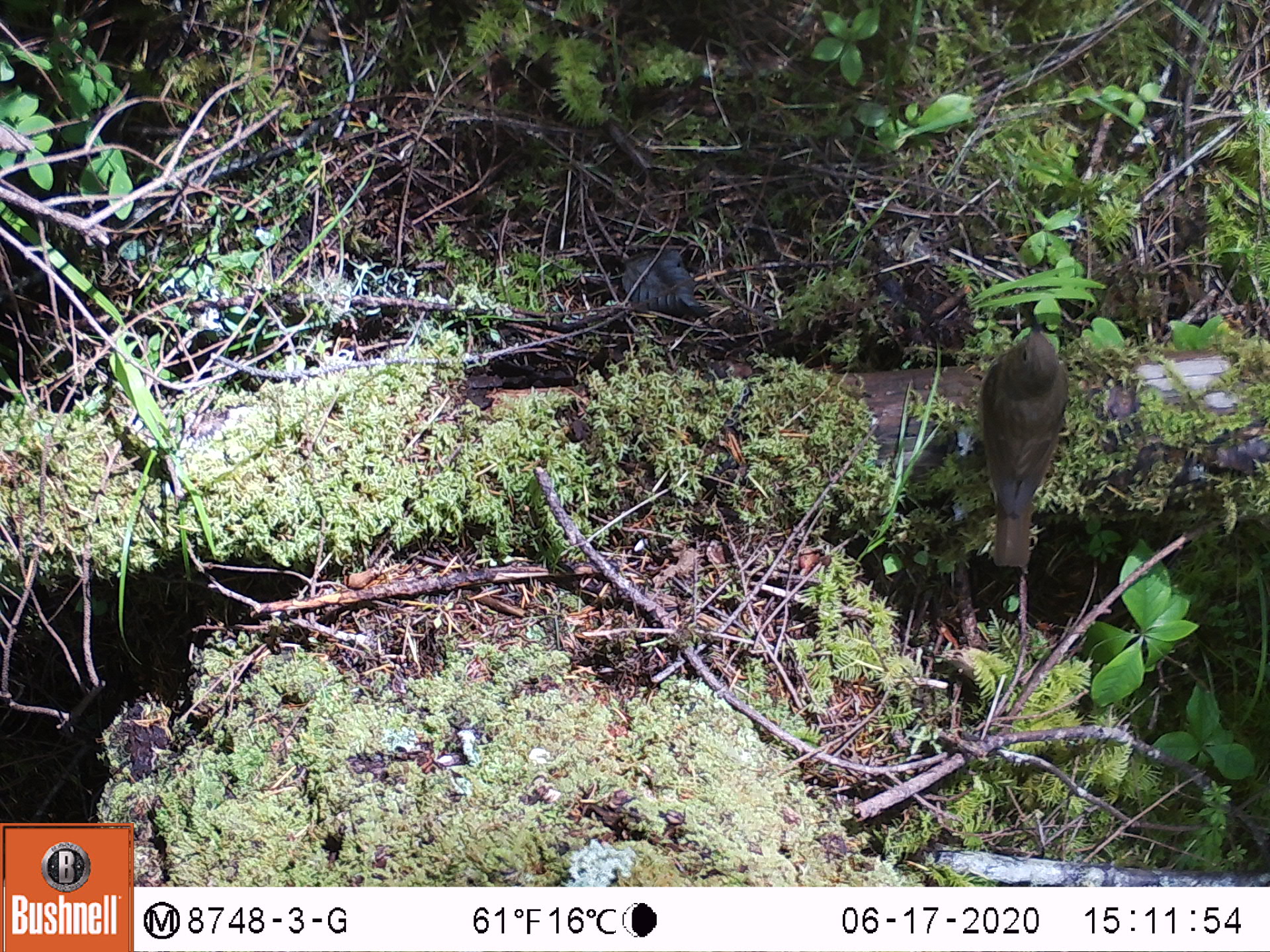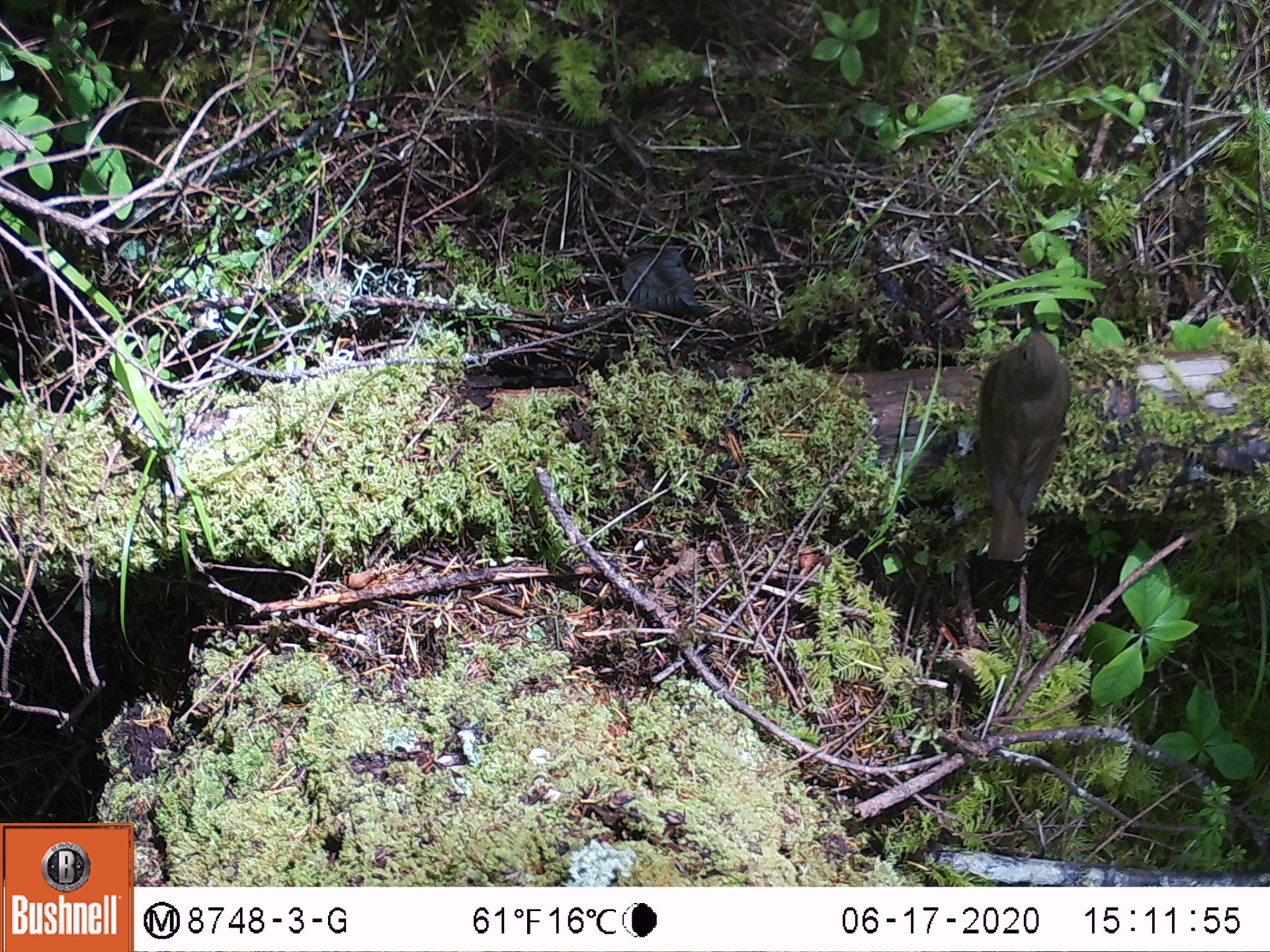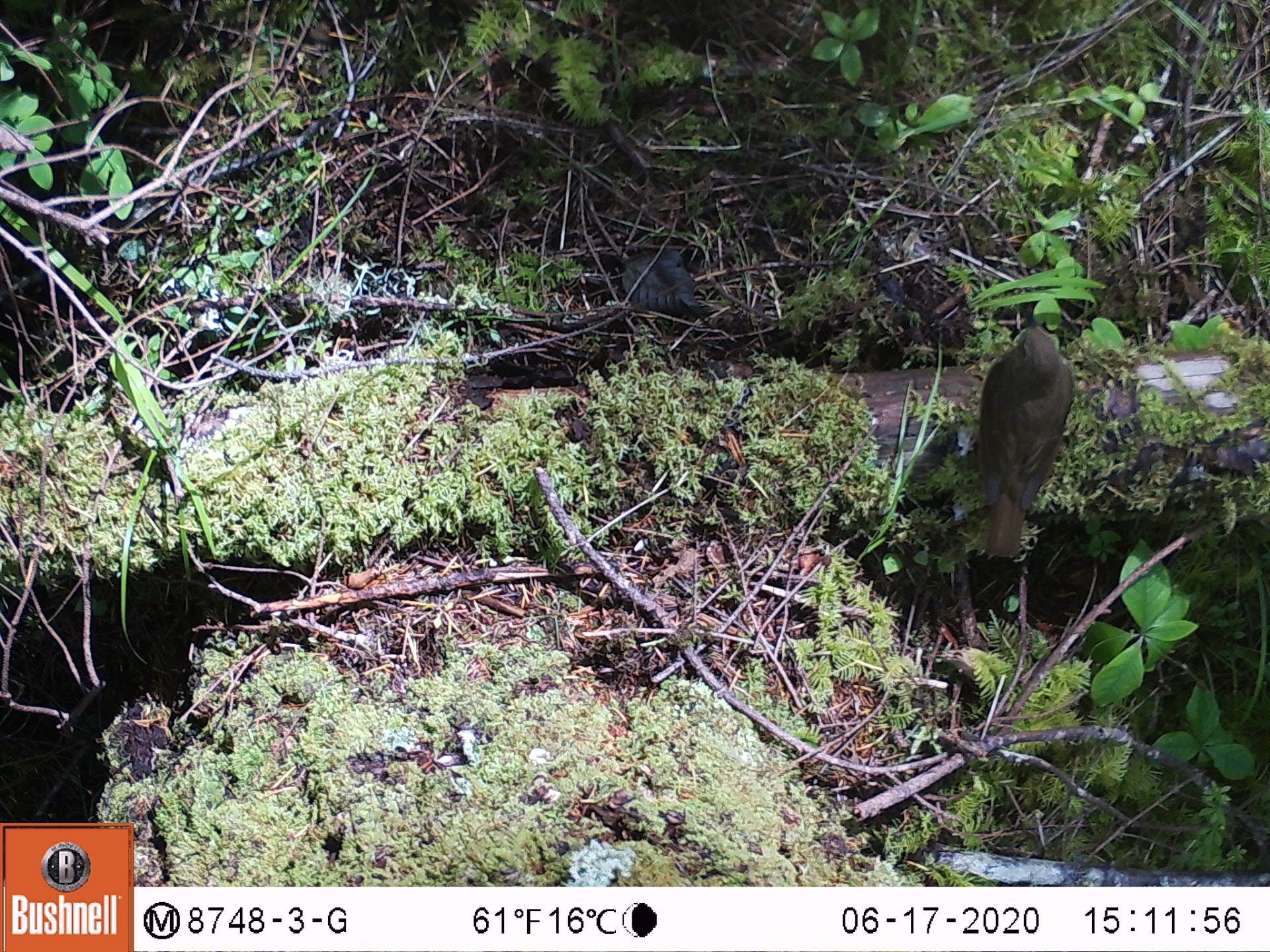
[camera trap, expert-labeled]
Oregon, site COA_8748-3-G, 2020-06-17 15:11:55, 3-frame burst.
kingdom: Animalia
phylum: Chordata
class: Aves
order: Passeriformes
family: Turdidae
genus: Catharus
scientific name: Catharus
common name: brown thrushes and nightingale-thrushes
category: catharus species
Catharus species (brown thrushes and nightingale-thrushes) (Catharus).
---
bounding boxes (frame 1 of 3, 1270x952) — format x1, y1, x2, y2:
catharus species: 957, 293, 1087, 575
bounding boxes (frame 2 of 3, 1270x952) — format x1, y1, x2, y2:
catharus species: 966, 299, 1087, 575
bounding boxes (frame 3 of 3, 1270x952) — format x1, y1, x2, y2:
catharus species: 958, 300, 1088, 573